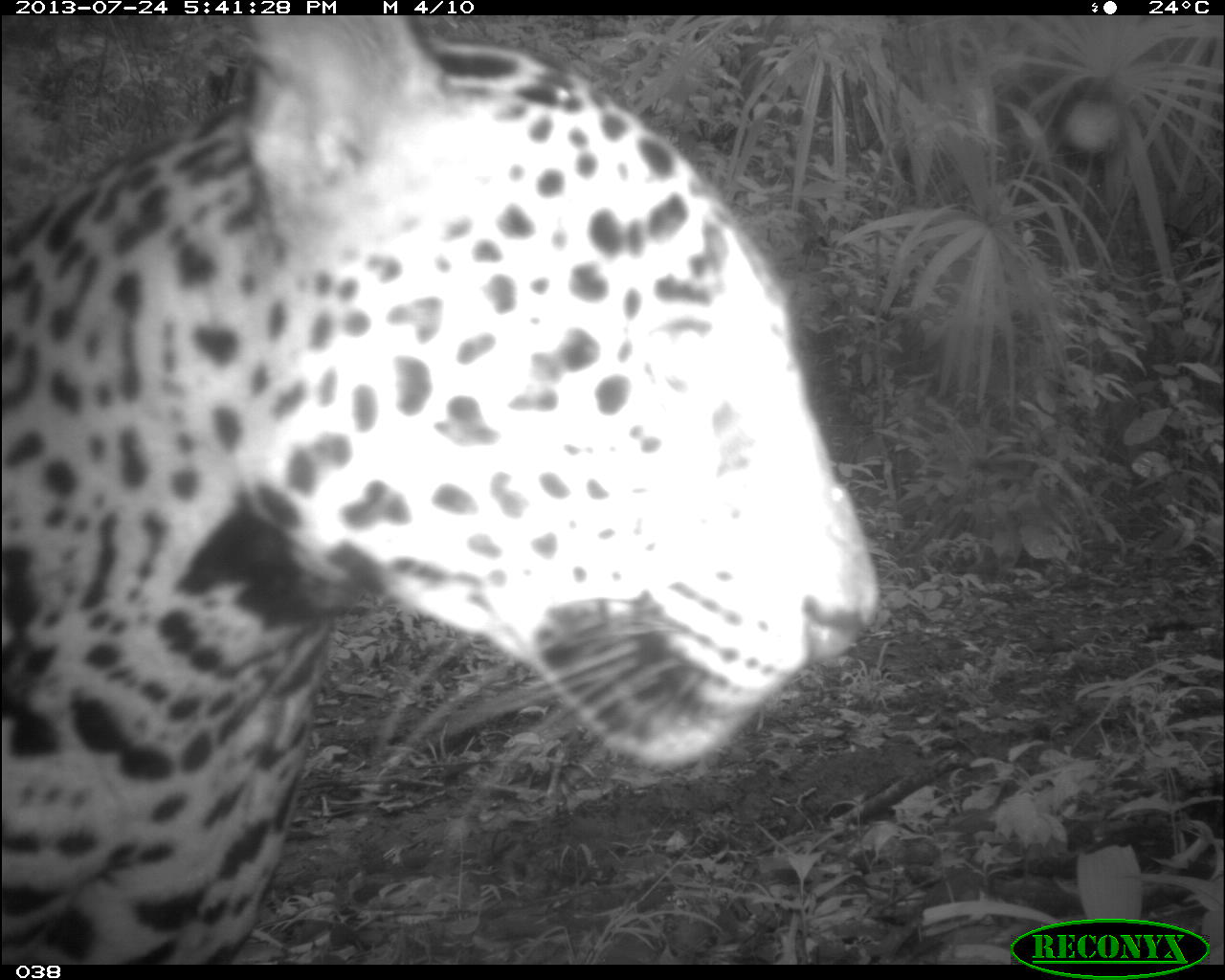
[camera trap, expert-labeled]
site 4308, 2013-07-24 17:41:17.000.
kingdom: Animalia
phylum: Chordata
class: Mammalia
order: Carnivora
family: Felidae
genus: Panthera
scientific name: Panthera onca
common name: jaguar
Panthera onca (jaguar), count 1.